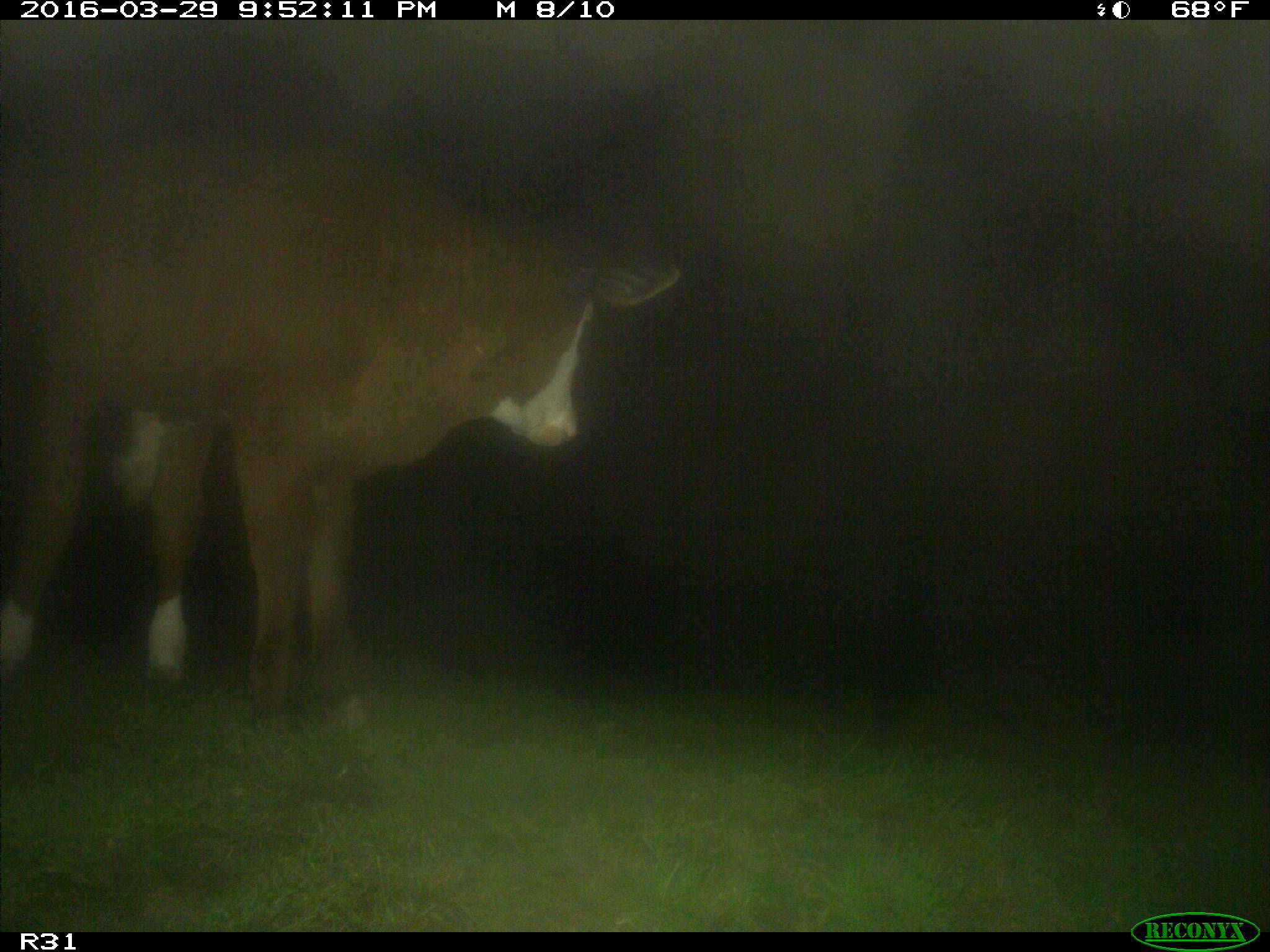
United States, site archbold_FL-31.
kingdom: Animalia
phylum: Chordata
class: Mammalia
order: Artiodactyla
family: Bovidae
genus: Bos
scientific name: Bos taurus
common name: domestic cow